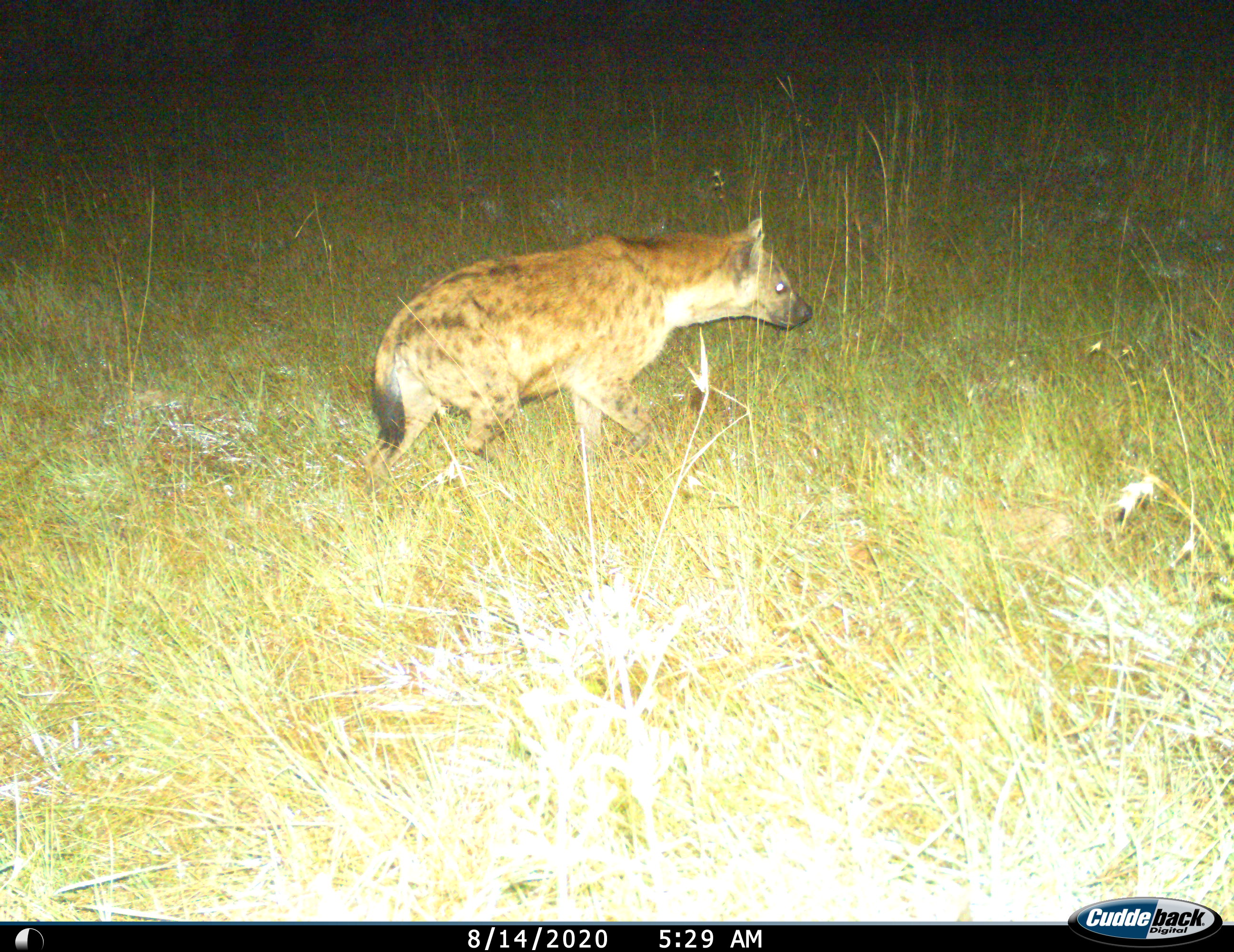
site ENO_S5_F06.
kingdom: Animalia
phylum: Chordata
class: Mammalia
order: Carnivora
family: Hyaenidae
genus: Crocuta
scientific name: Crocuta crocuta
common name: spotted hyena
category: hyenaspotted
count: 1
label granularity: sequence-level